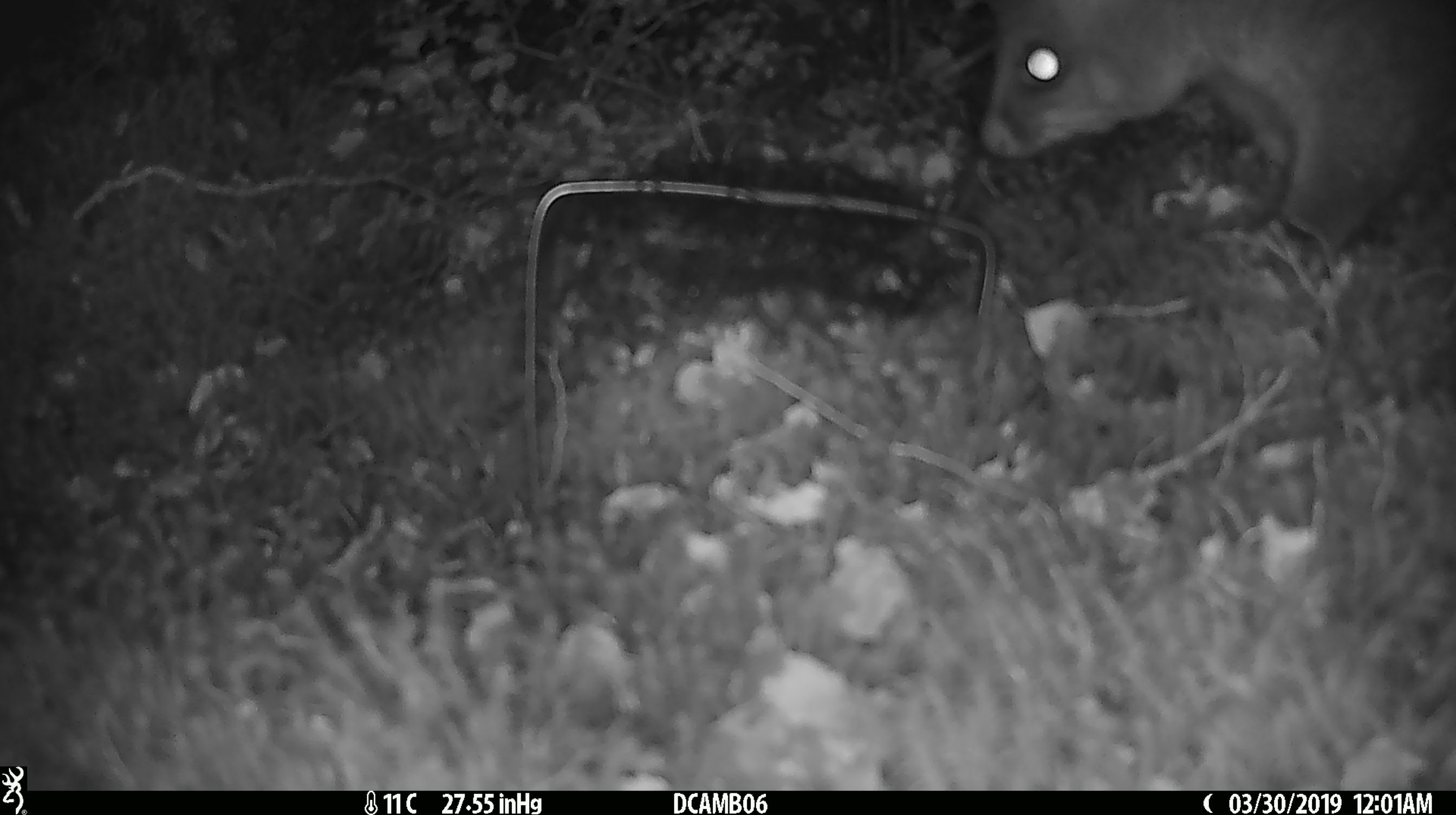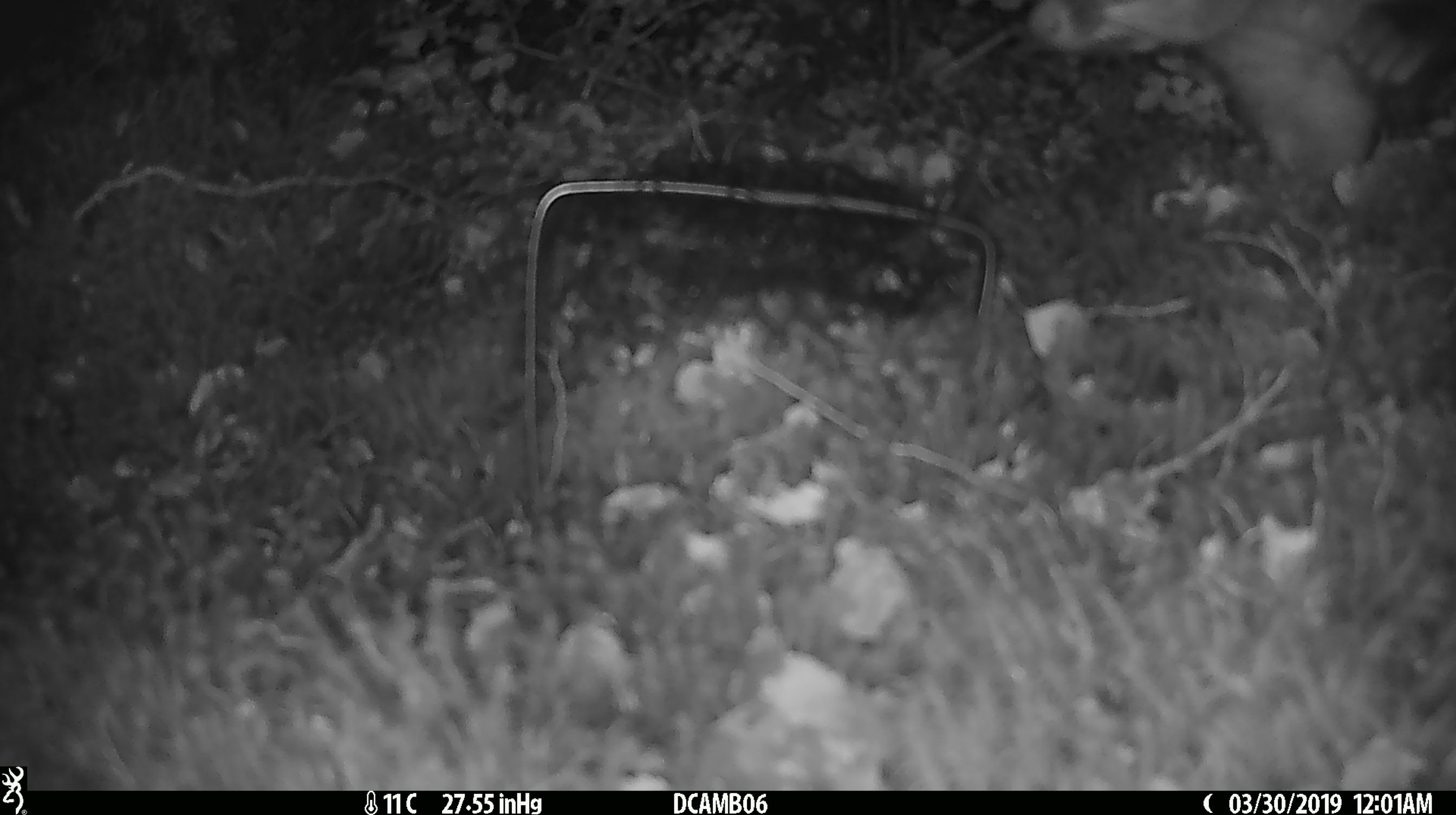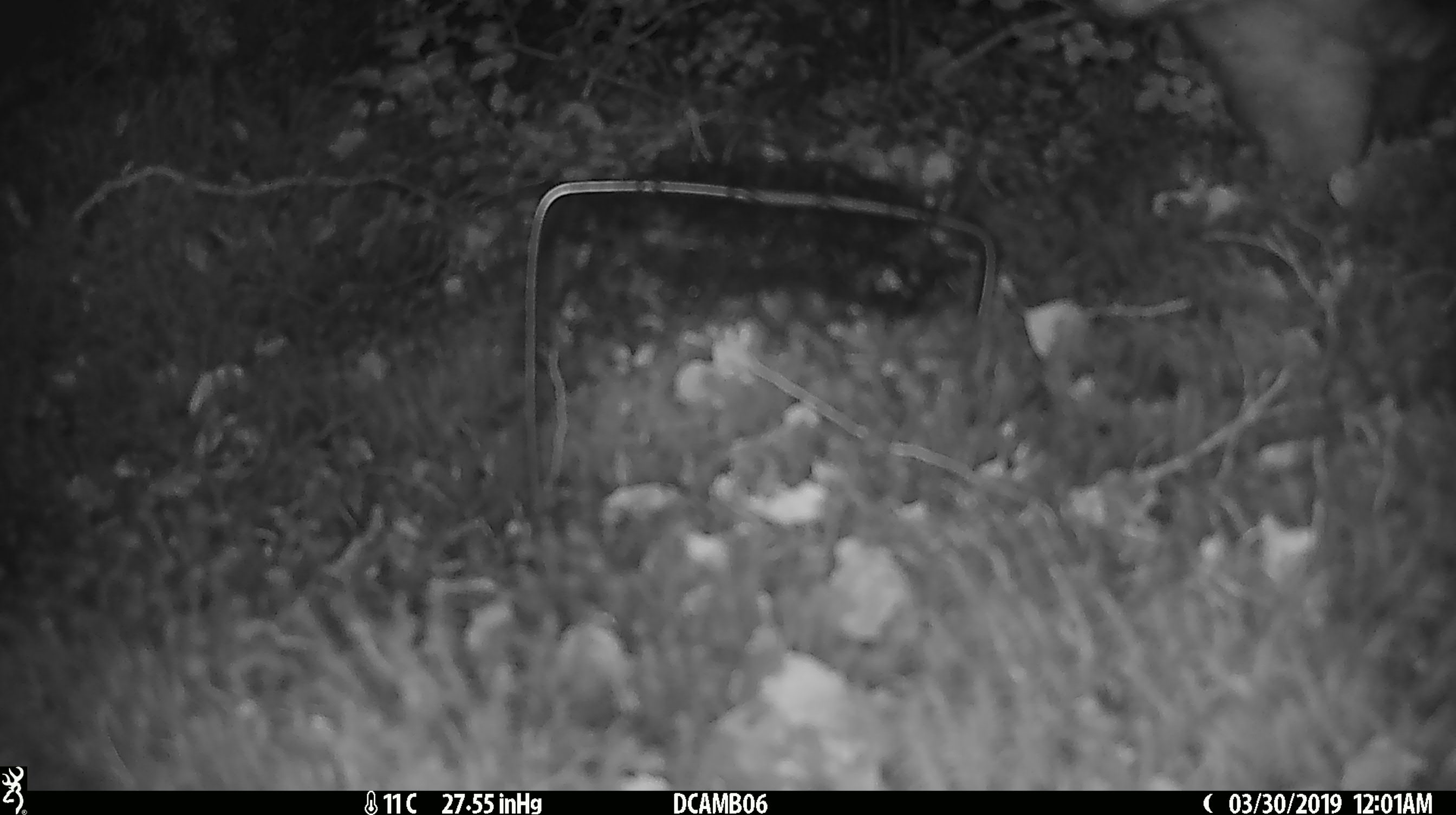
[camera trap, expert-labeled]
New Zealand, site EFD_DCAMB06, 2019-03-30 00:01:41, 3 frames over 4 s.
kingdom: Animalia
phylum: Chordata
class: Mammalia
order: Diprotodontia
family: Phalangeridae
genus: Trichosurus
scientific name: Trichosurus vulpecula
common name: common brushtail possum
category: possum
Possum (common brushtail possum) (Trichosurus vulpecula).